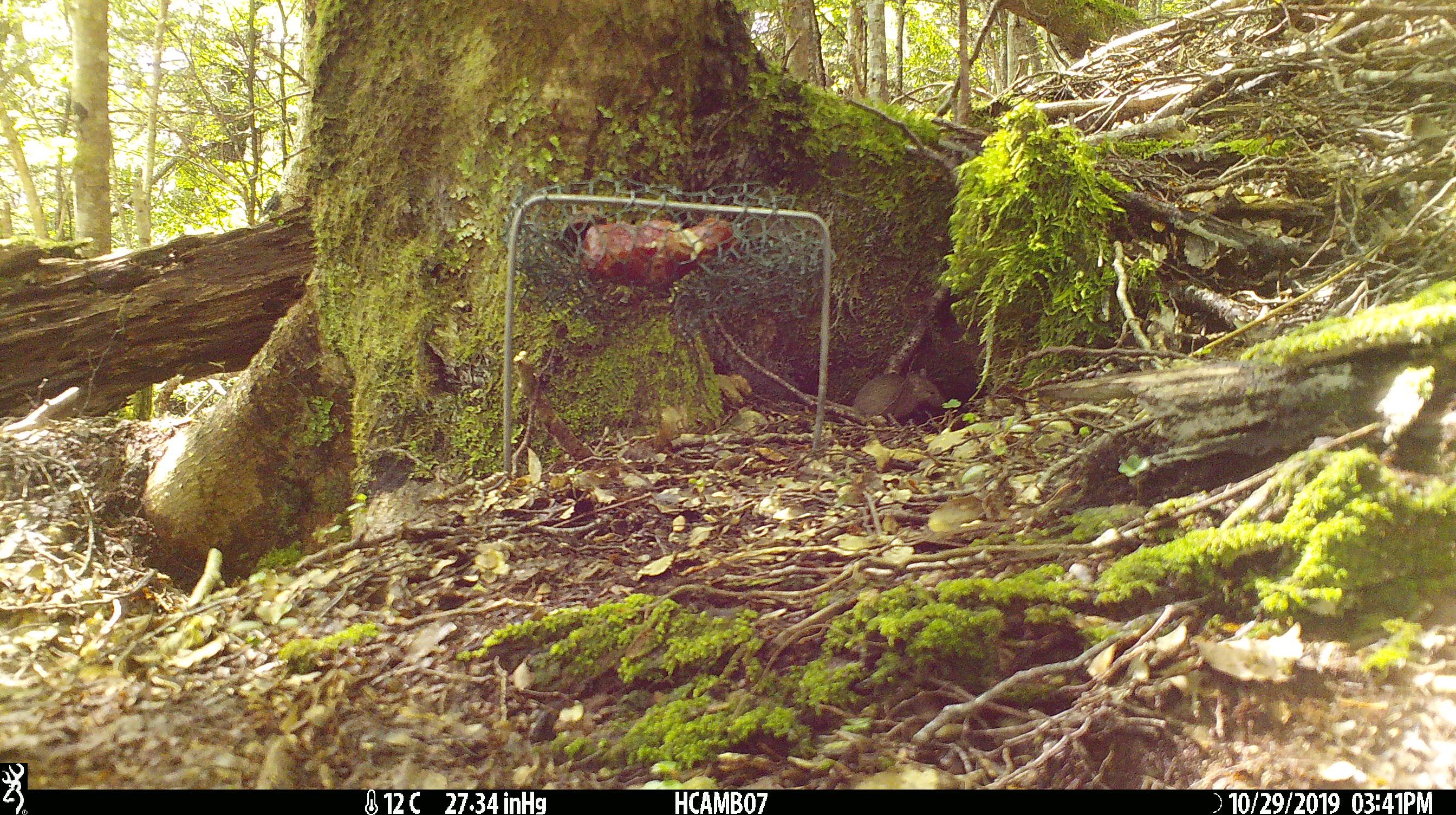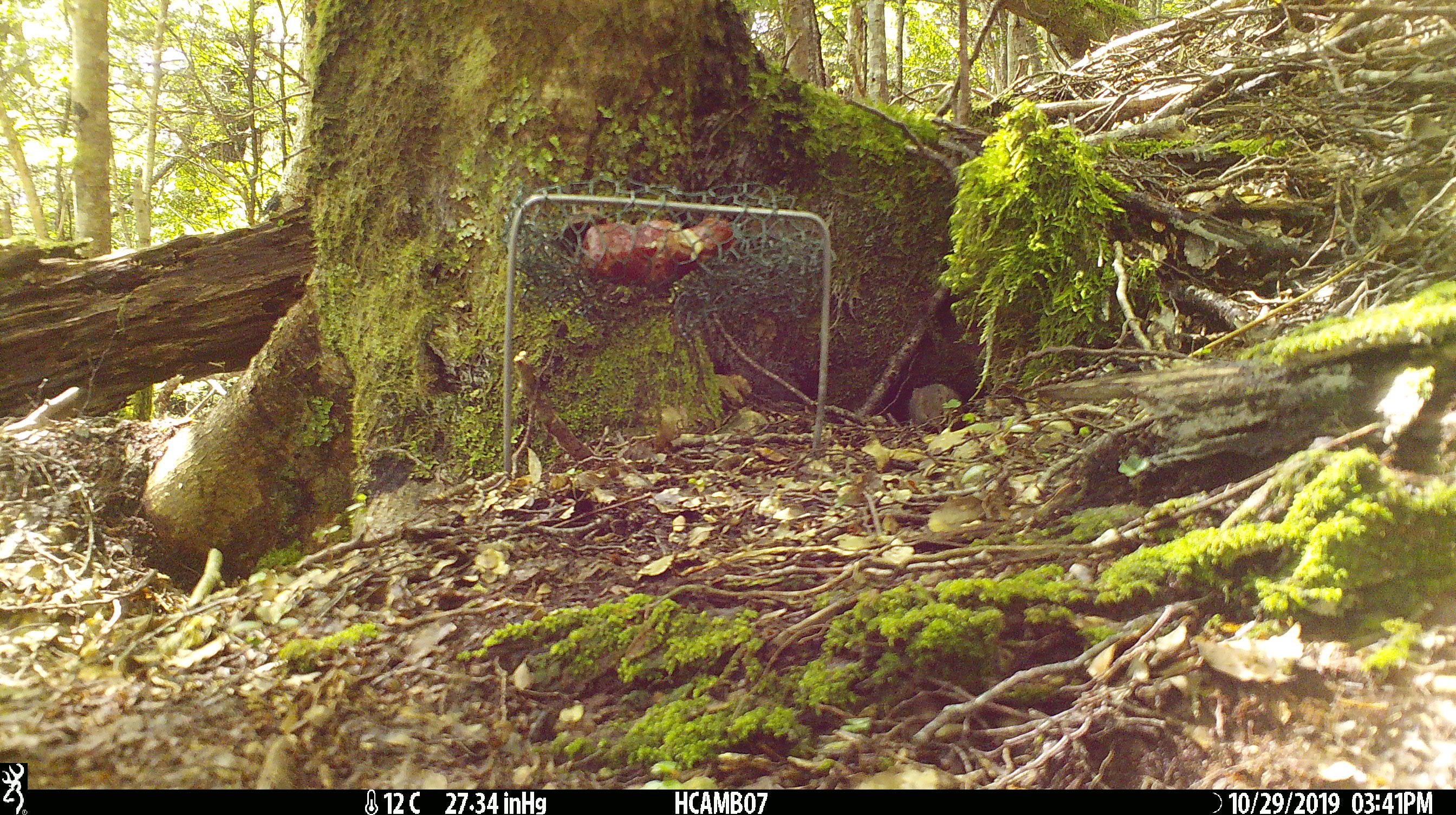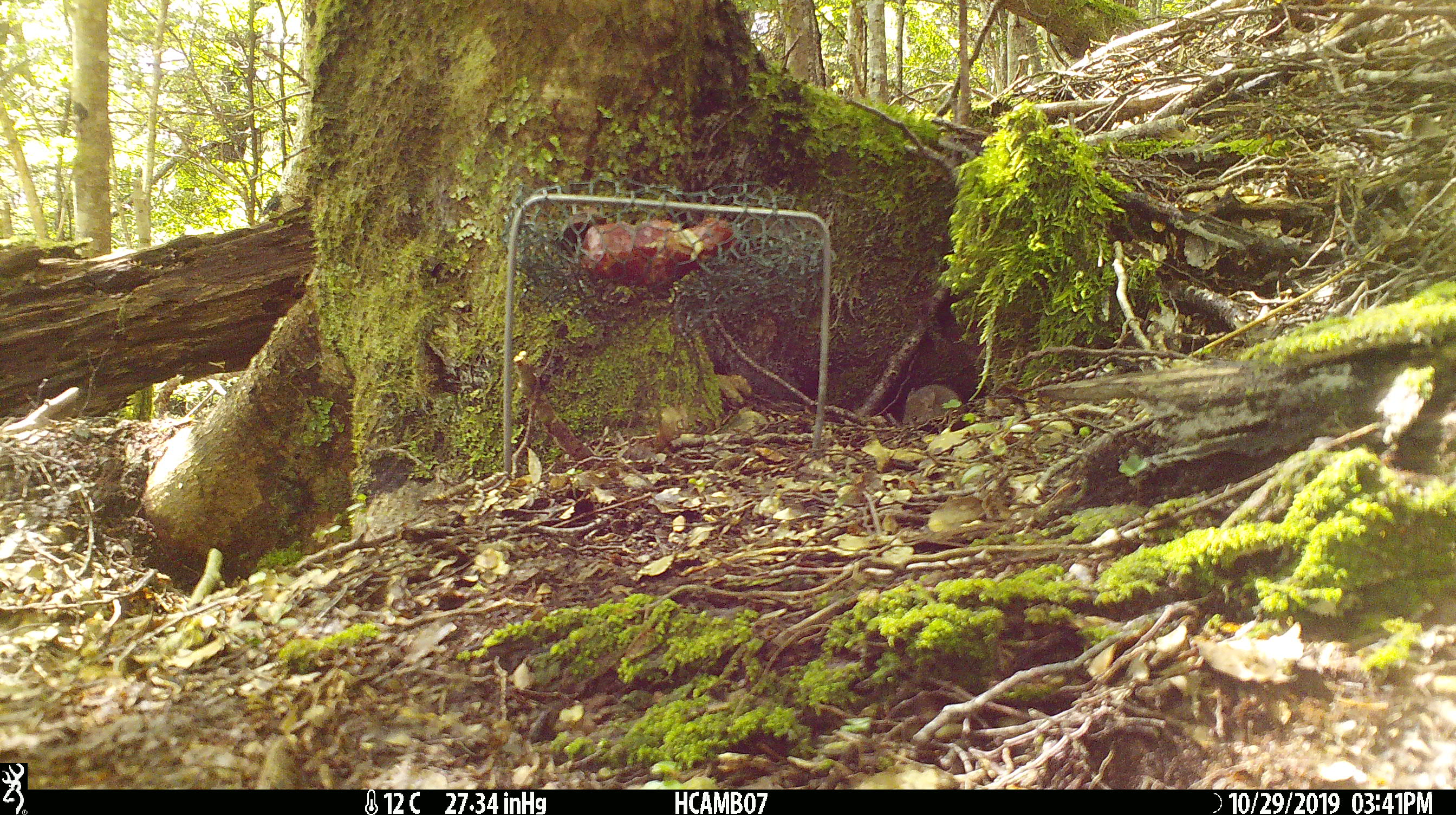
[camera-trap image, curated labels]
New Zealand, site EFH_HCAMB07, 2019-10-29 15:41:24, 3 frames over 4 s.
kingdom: Animalia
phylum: Chordata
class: Mammalia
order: Rodentia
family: Muridae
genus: Mus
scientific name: Mus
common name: mouse